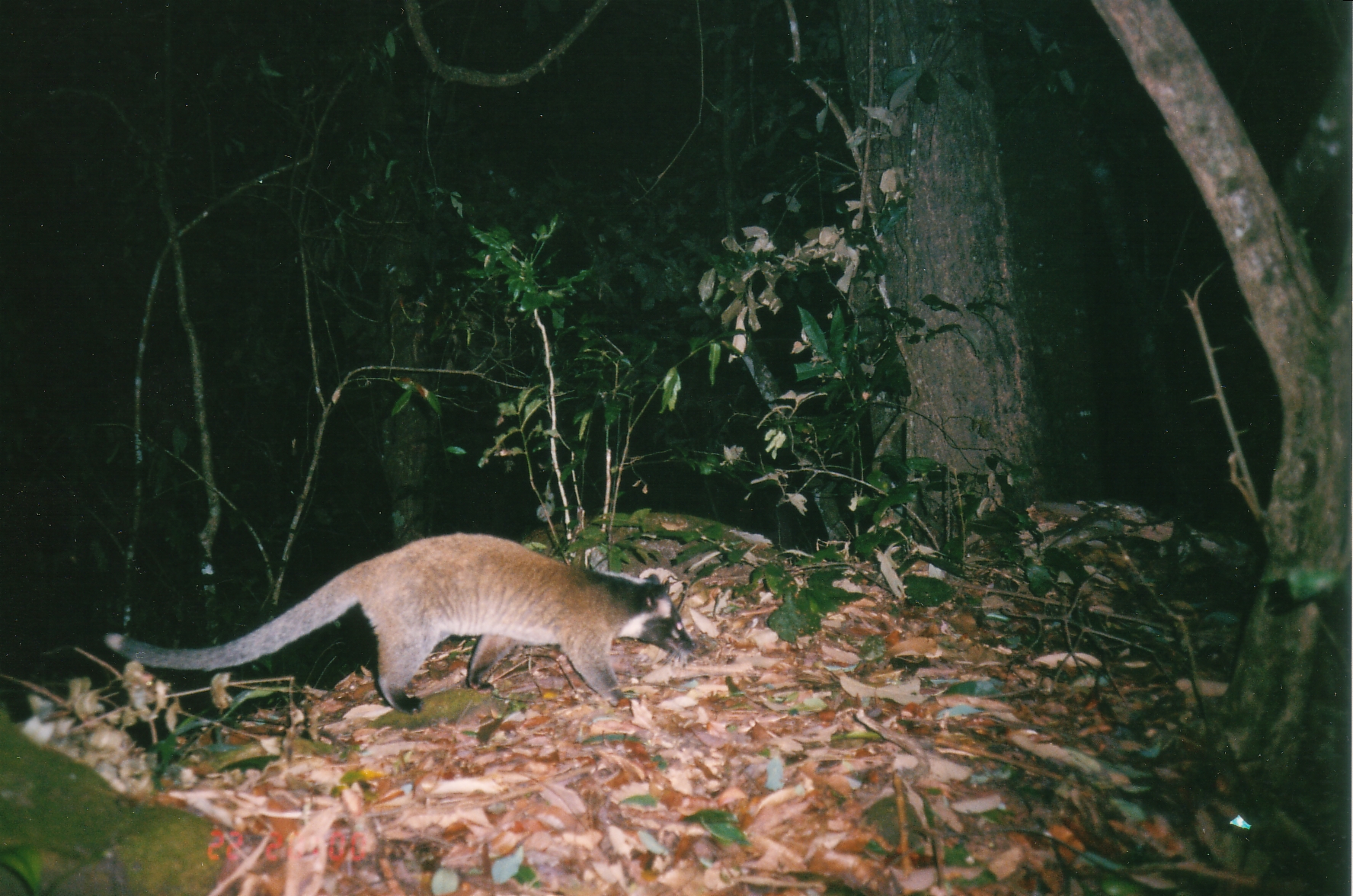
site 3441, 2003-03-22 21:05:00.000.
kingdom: Animalia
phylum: Chordata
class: Mammalia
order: Carnivora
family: Viverridae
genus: Paguma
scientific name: Paguma larvata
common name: masked palm civet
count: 1